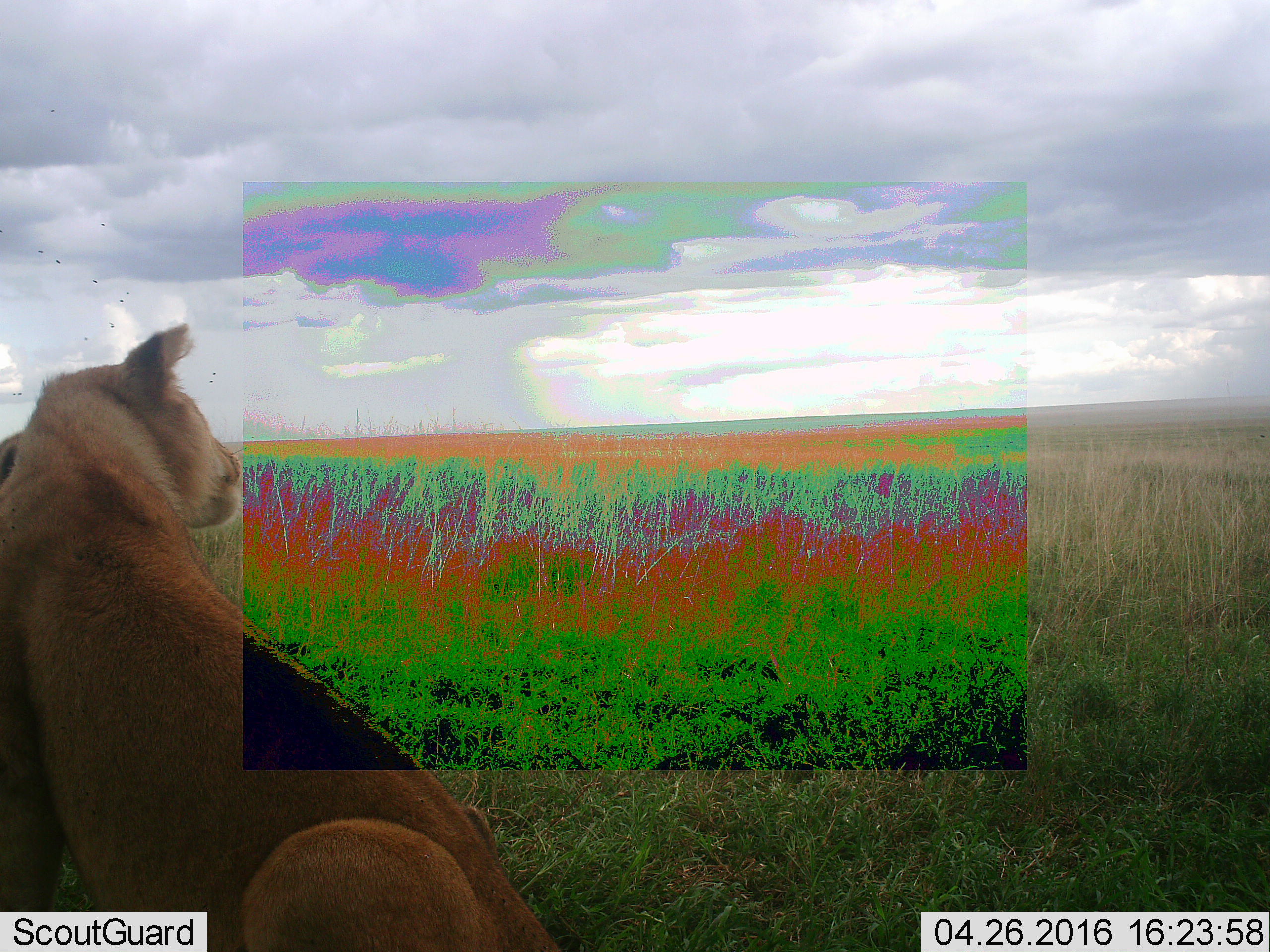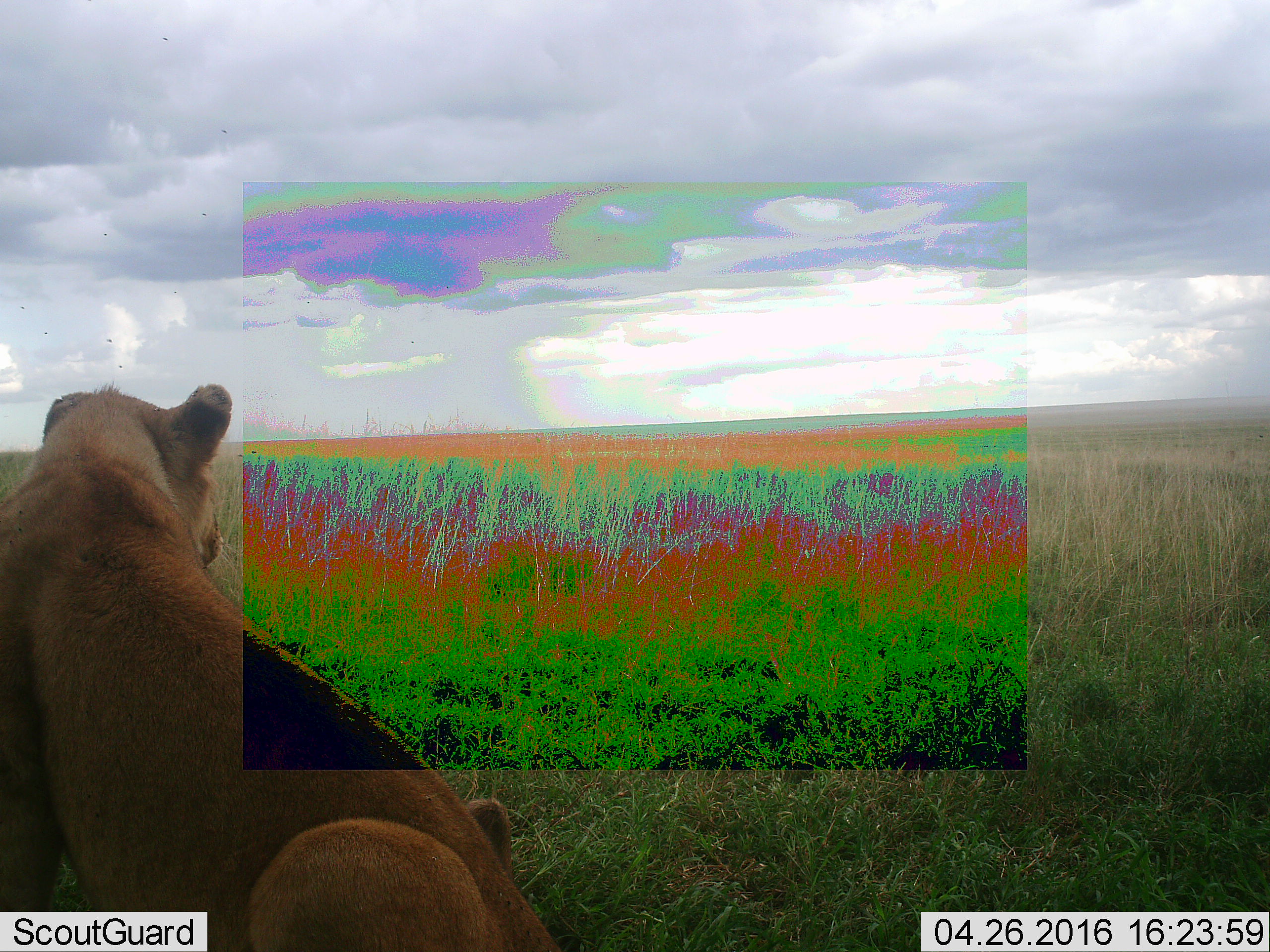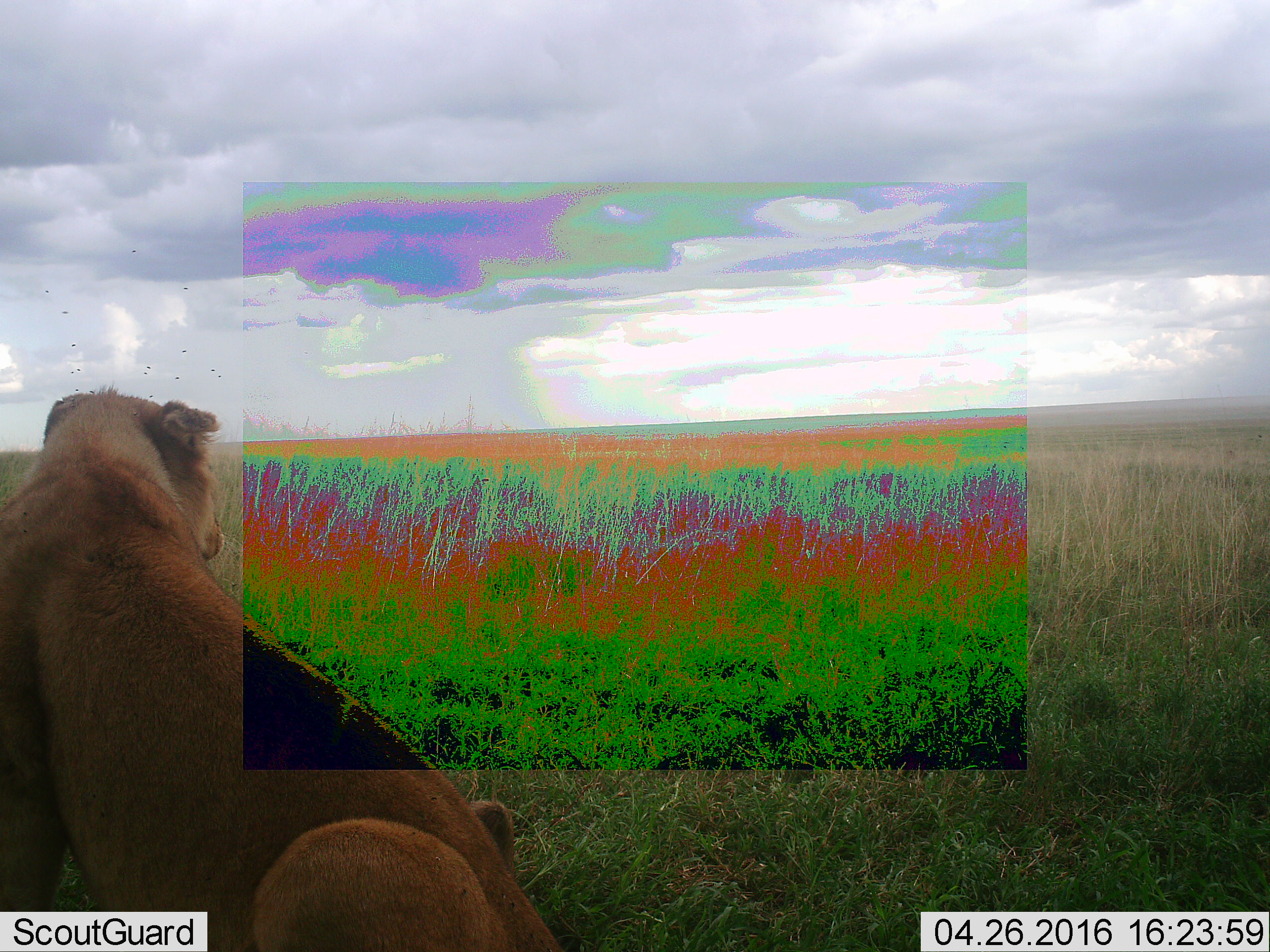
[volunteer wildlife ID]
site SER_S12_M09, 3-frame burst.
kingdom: Animalia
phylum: Chordata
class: Mammalia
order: Carnivora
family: Felidae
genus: Panthera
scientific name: Panthera leo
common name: lion female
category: lionfemale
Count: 1.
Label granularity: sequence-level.